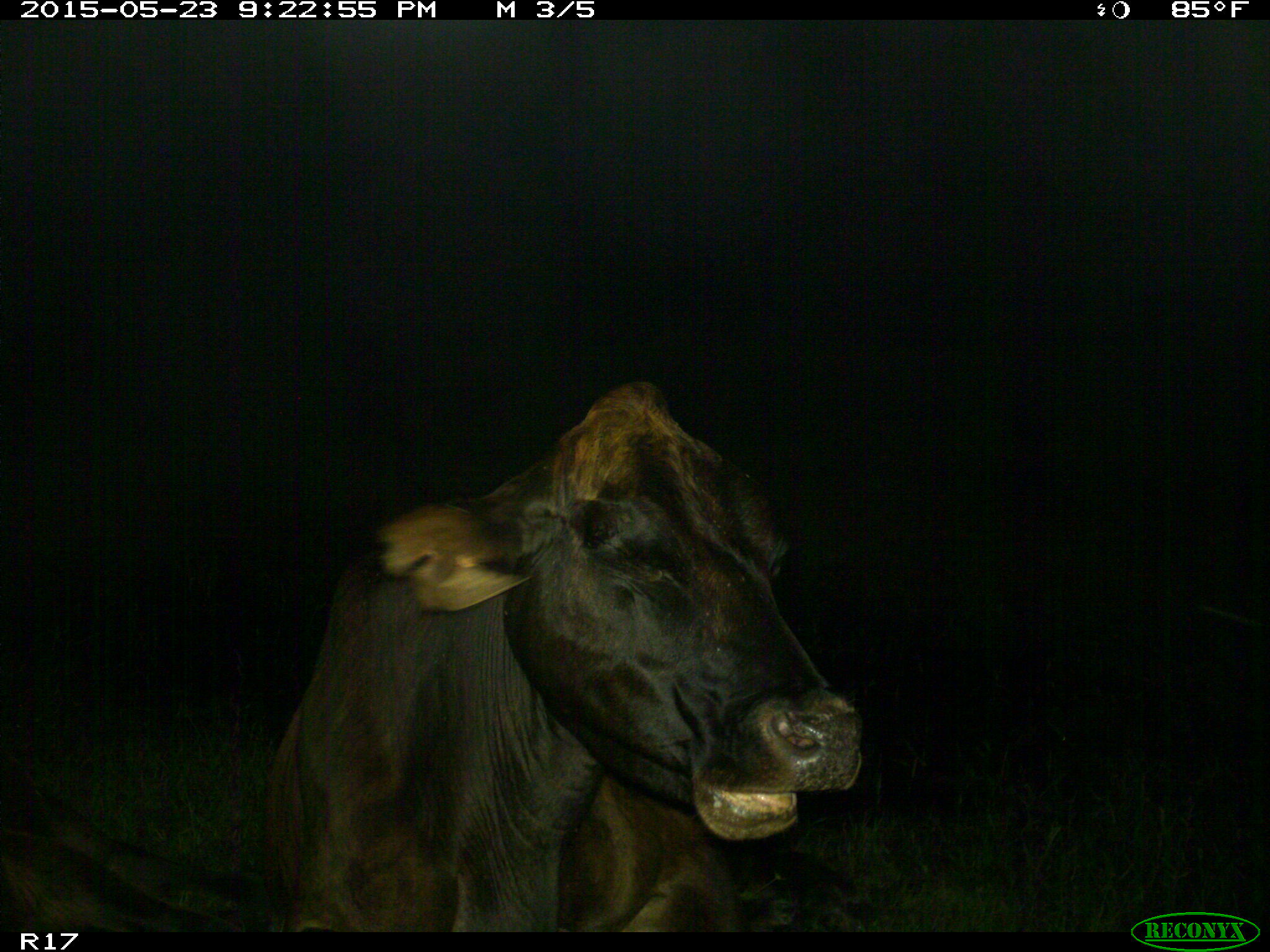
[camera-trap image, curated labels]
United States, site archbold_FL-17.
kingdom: Animalia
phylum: Chordata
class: Mammalia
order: Artiodactyla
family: Bovidae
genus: Bos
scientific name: Bos taurus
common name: domestic cow